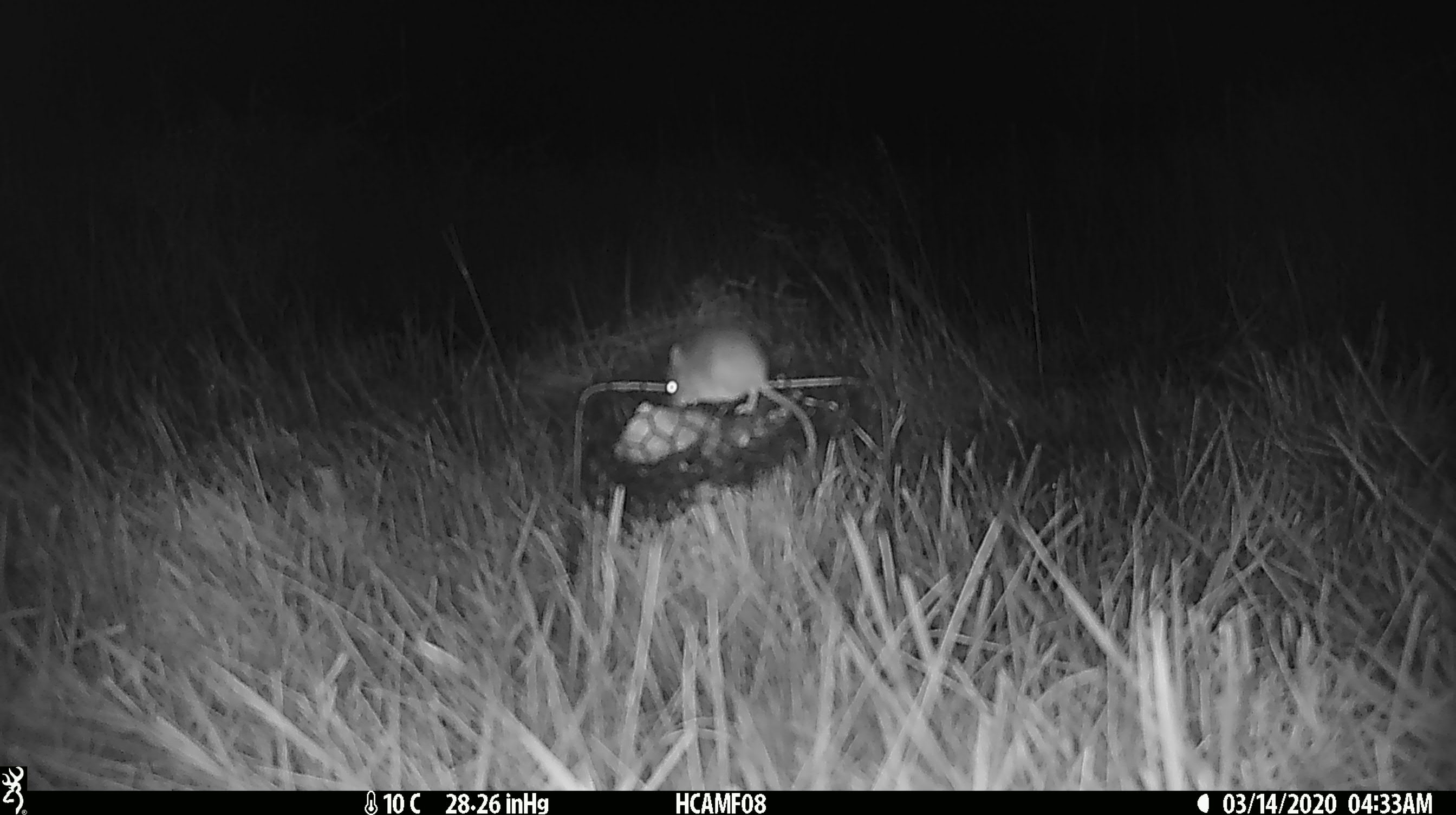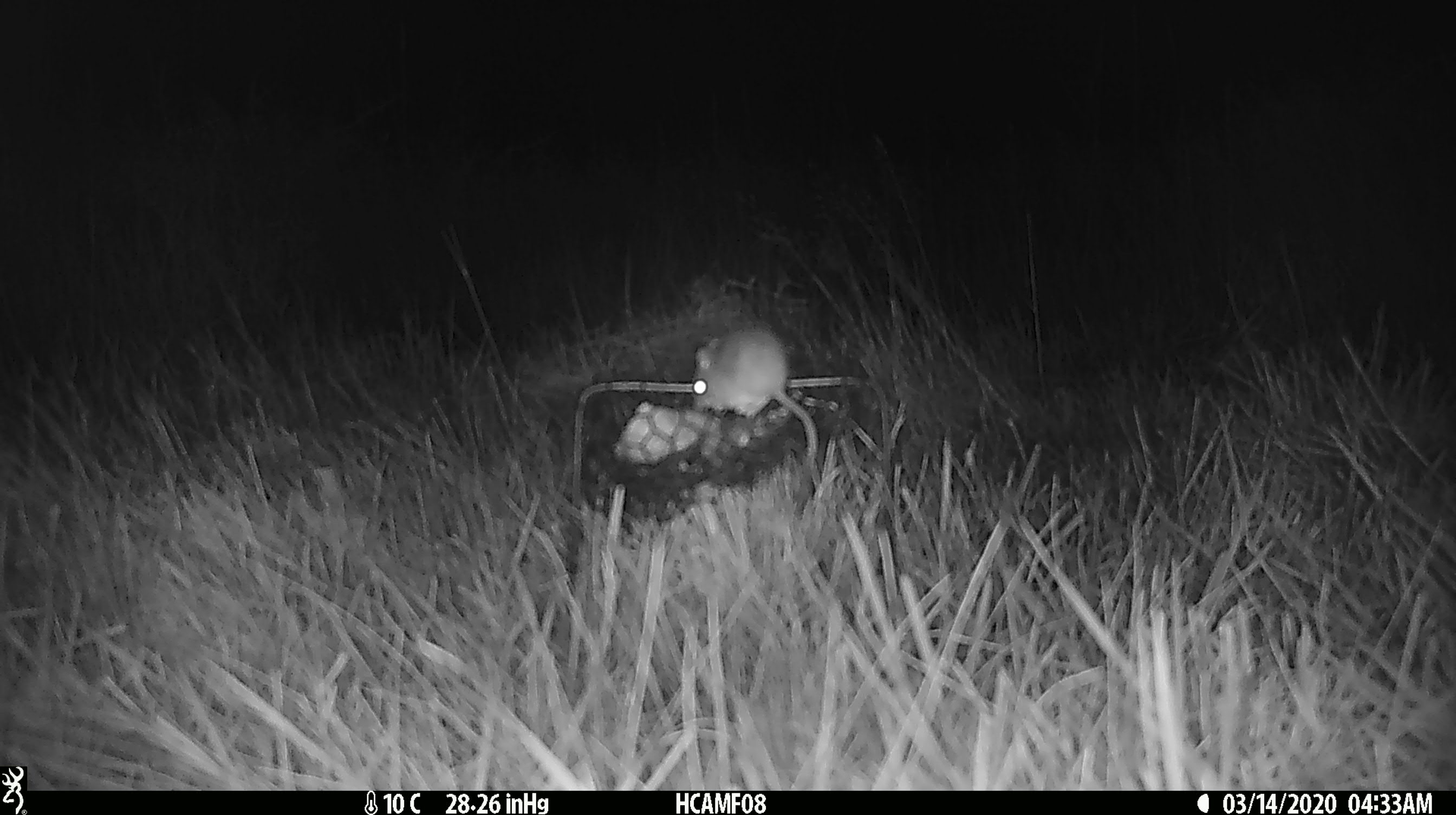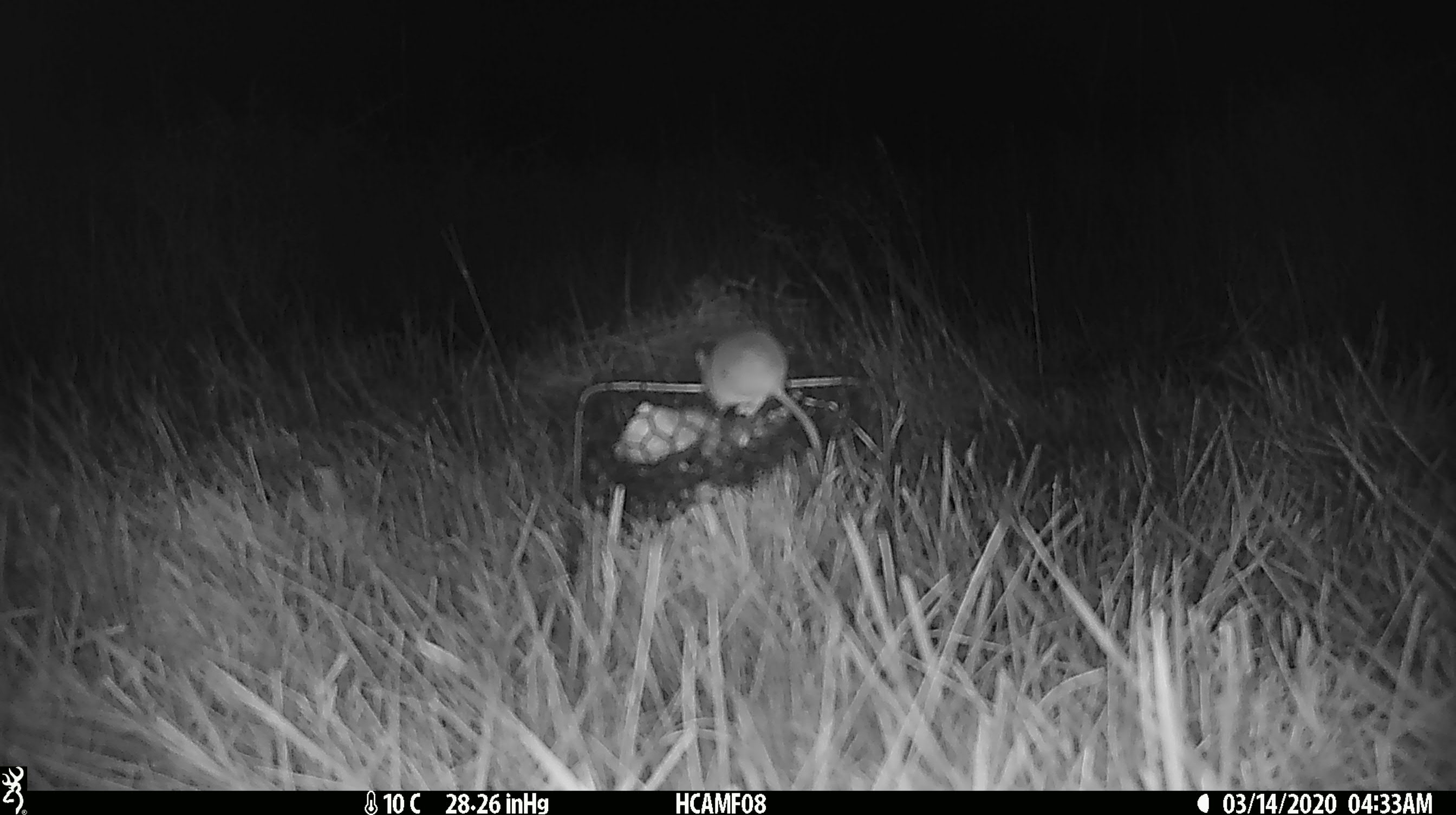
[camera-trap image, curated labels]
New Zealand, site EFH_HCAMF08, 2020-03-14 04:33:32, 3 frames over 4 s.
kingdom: Animalia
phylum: Chordata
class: Mammalia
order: Rodentia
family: Muridae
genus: Mus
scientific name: Mus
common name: mouse